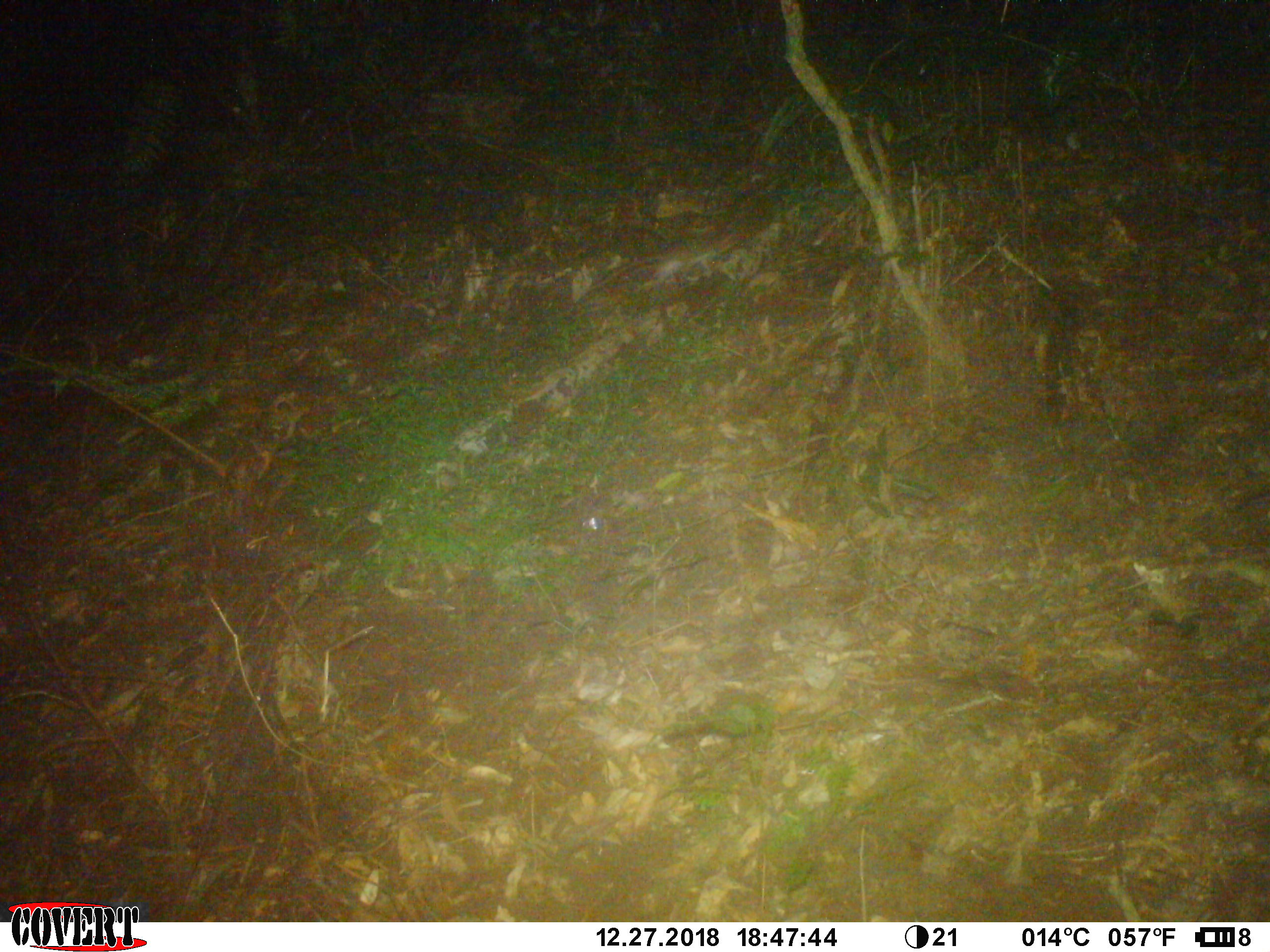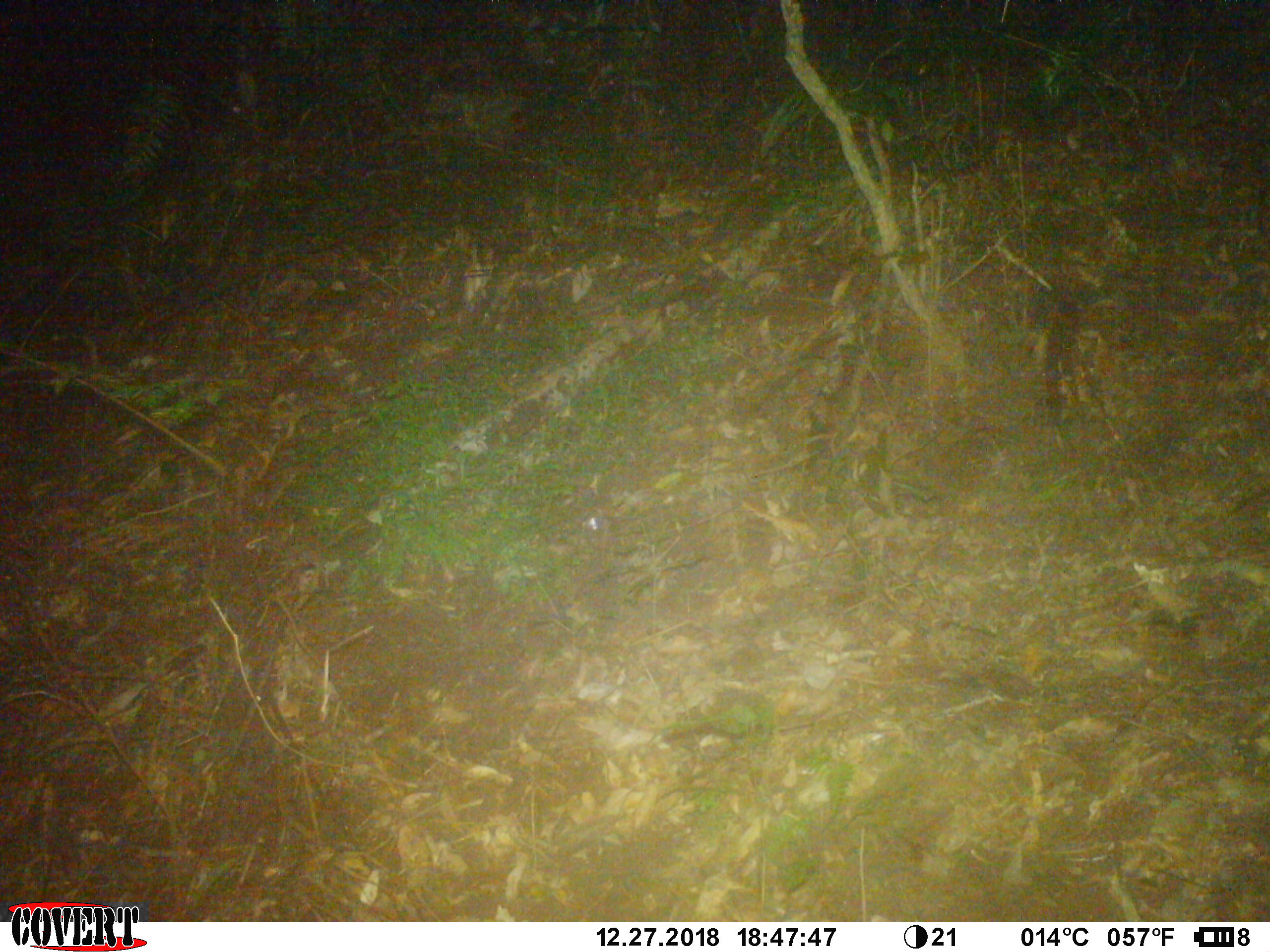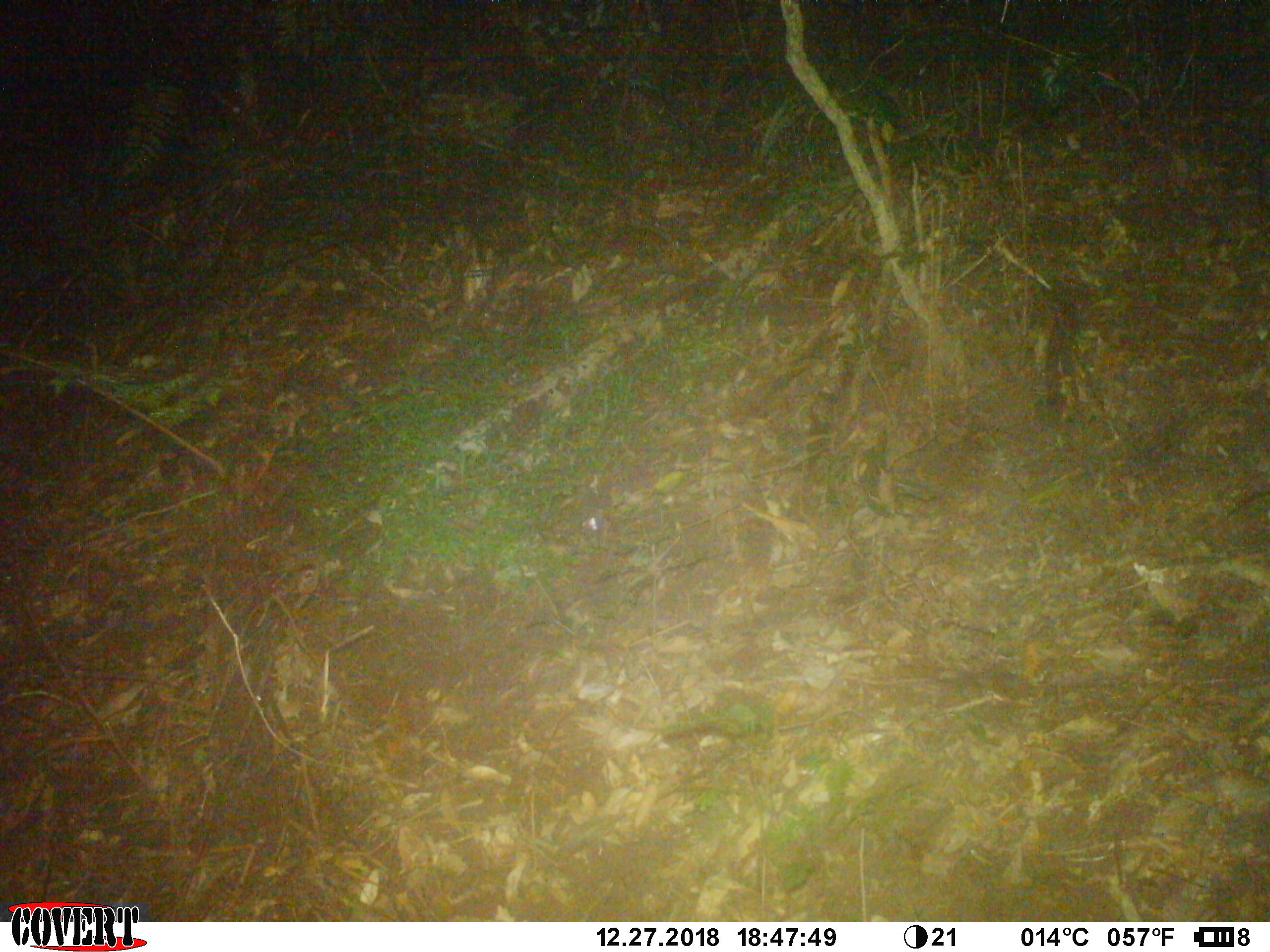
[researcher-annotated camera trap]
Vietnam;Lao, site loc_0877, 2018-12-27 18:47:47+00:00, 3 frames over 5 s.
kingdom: Animalia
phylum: Chordata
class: Mammalia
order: Rodentia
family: Muridae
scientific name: Muridae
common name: old-world mice and rats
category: unidentified murid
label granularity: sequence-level